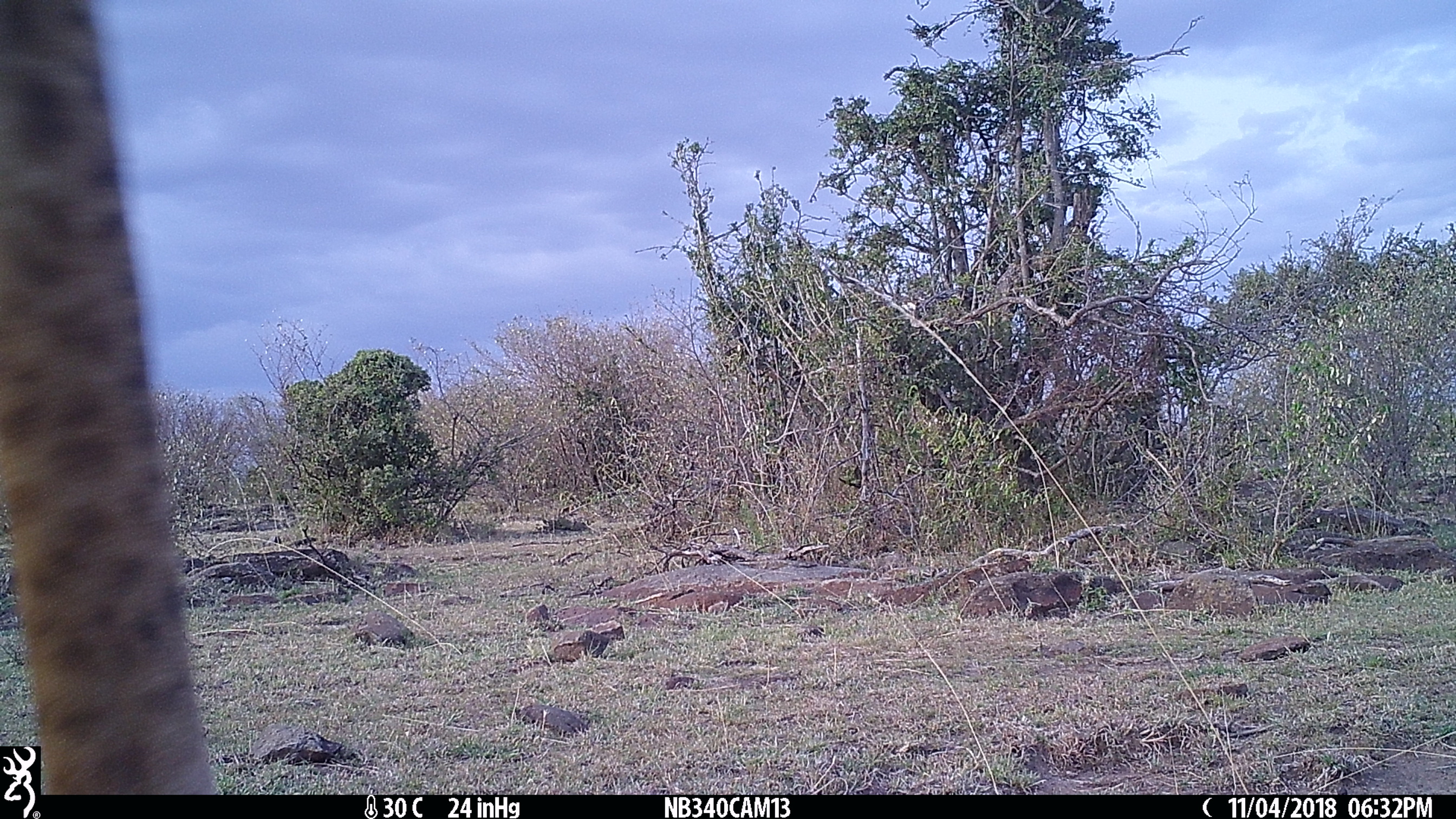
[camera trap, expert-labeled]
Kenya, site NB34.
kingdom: Animalia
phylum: Chordata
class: Mammalia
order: Artiodactyla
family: Giraffidae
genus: Giraffa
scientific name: Giraffa camelopardalis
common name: northern giraffe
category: giraffe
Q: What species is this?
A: Giraffe (northern giraffe) (Giraffa camelopardalis).